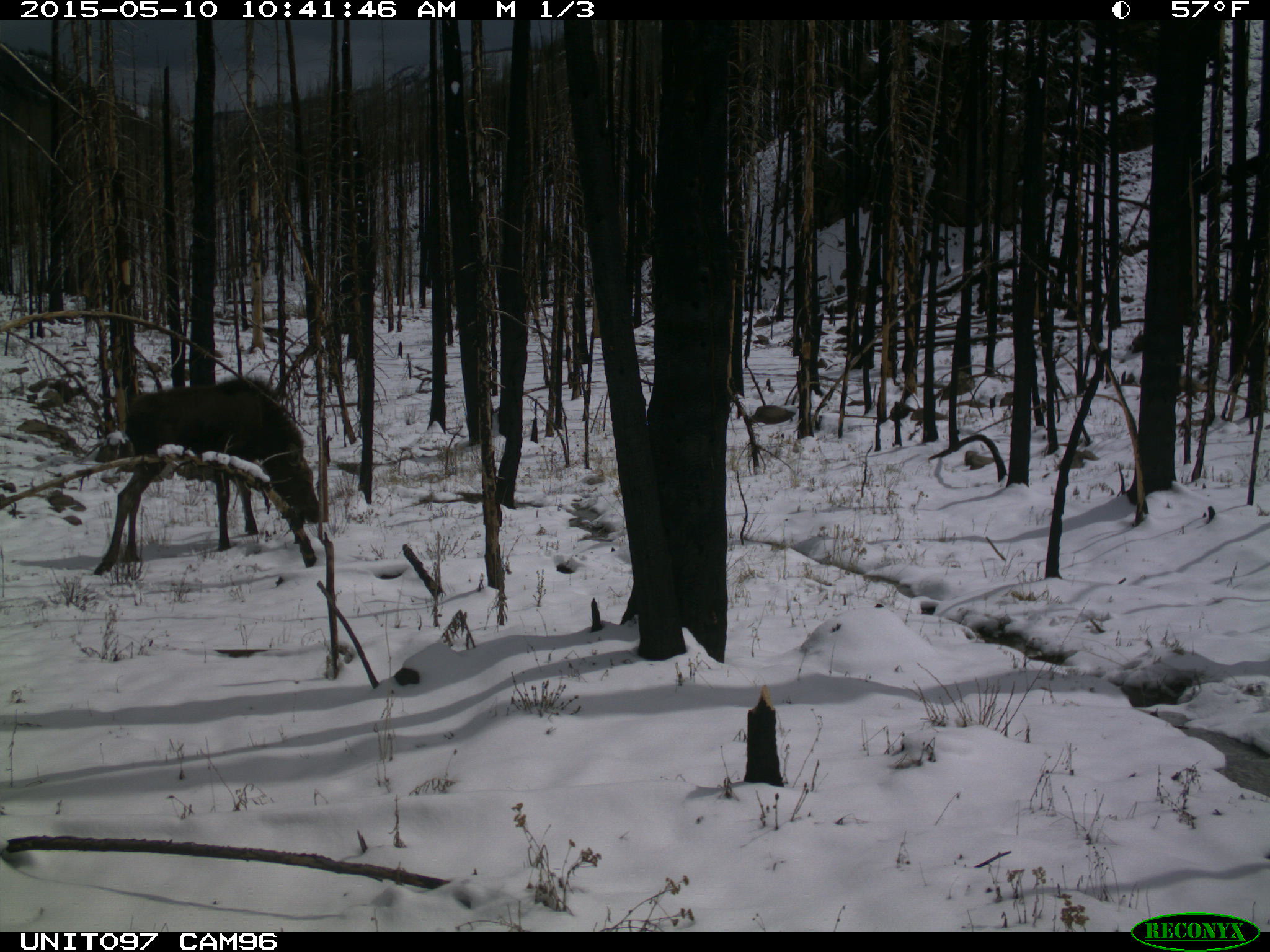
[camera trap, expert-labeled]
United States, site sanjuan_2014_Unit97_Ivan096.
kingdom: Animalia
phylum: Chordata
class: Mammalia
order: Artiodactyla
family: Cervidae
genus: Alces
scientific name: Alces alces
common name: moose